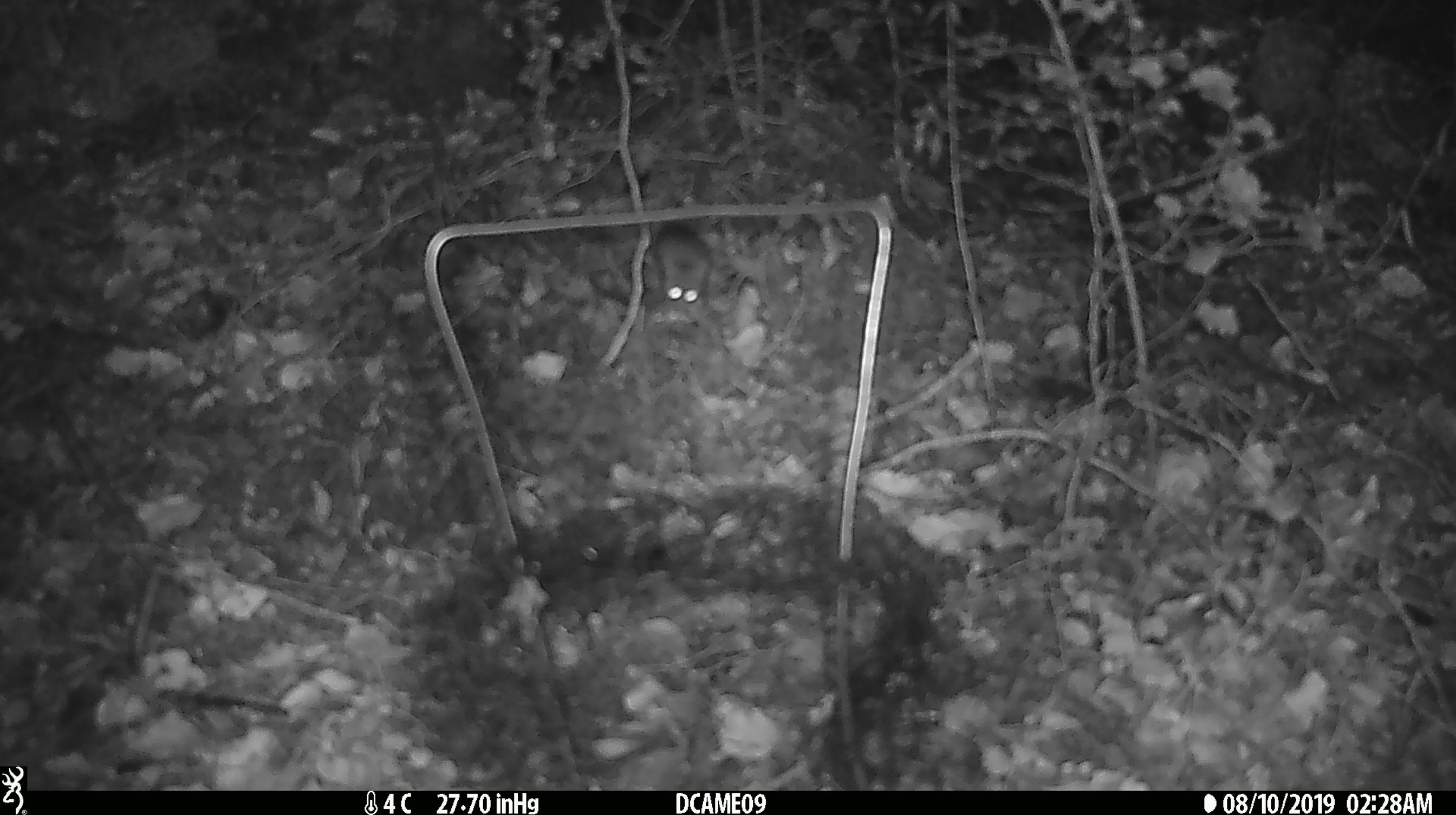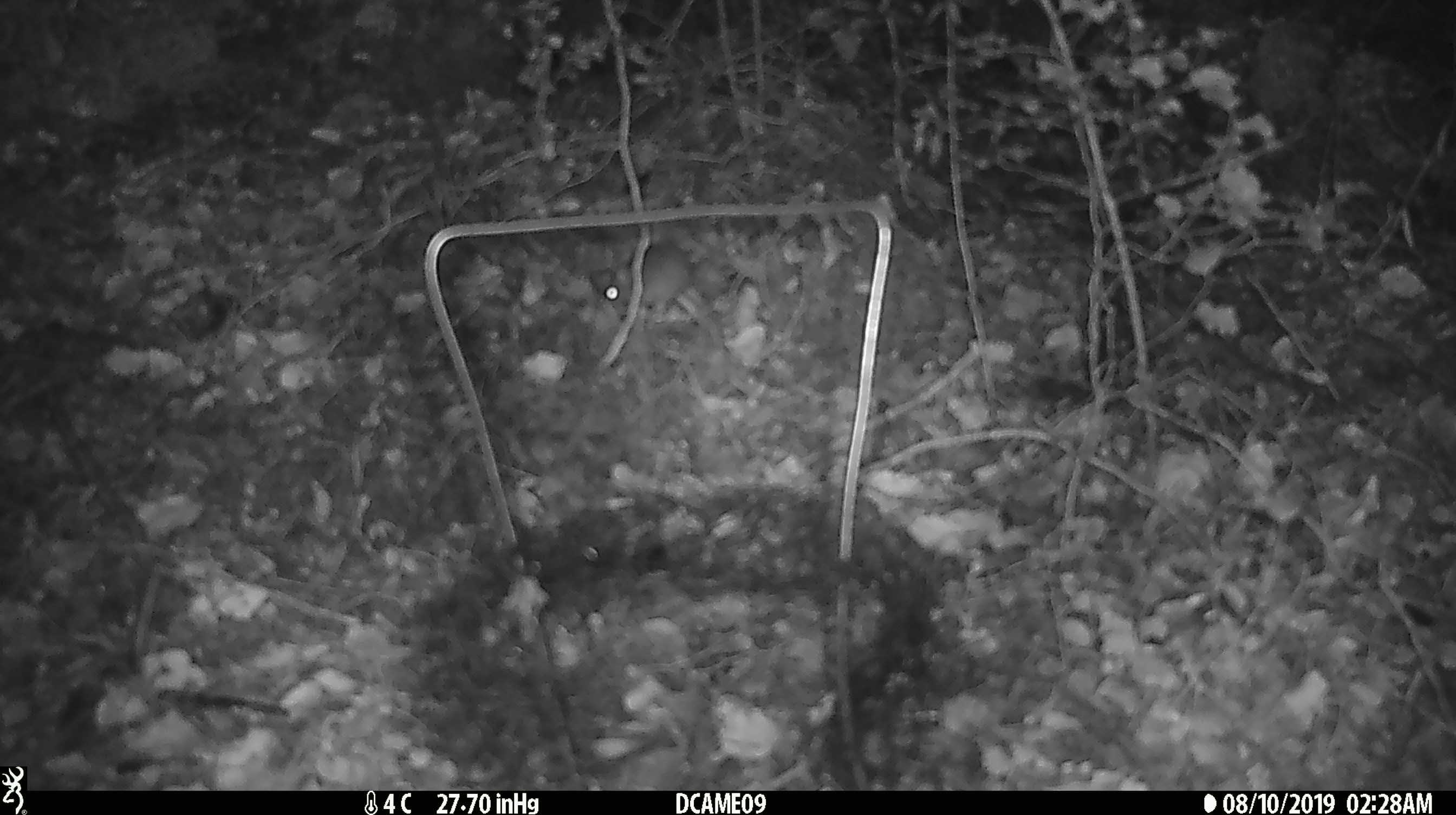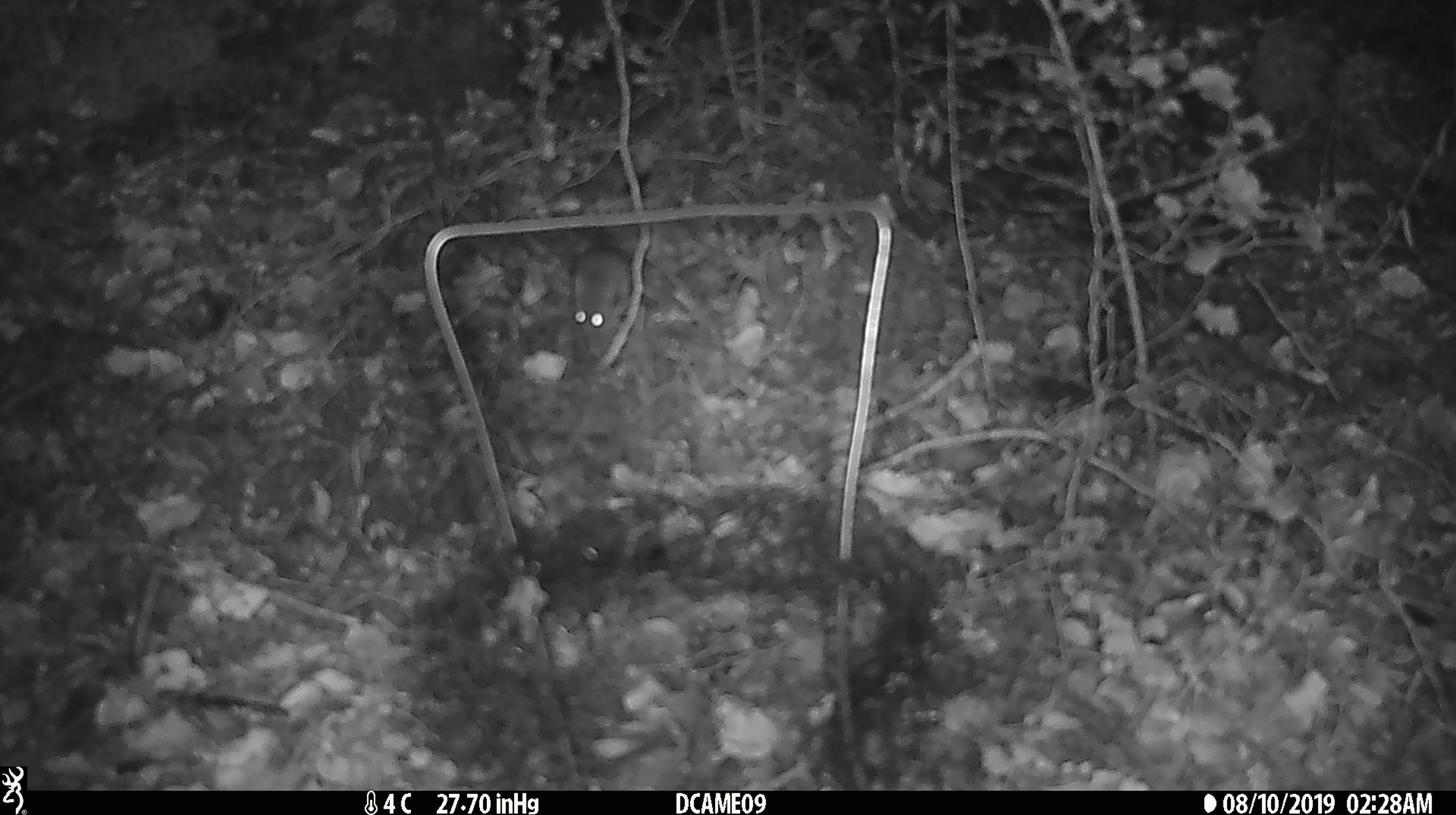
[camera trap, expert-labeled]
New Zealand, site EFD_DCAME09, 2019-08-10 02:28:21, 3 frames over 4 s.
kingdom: Animalia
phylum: Chordata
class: Mammalia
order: Rodentia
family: Muridae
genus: Mus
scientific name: Mus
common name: mouse